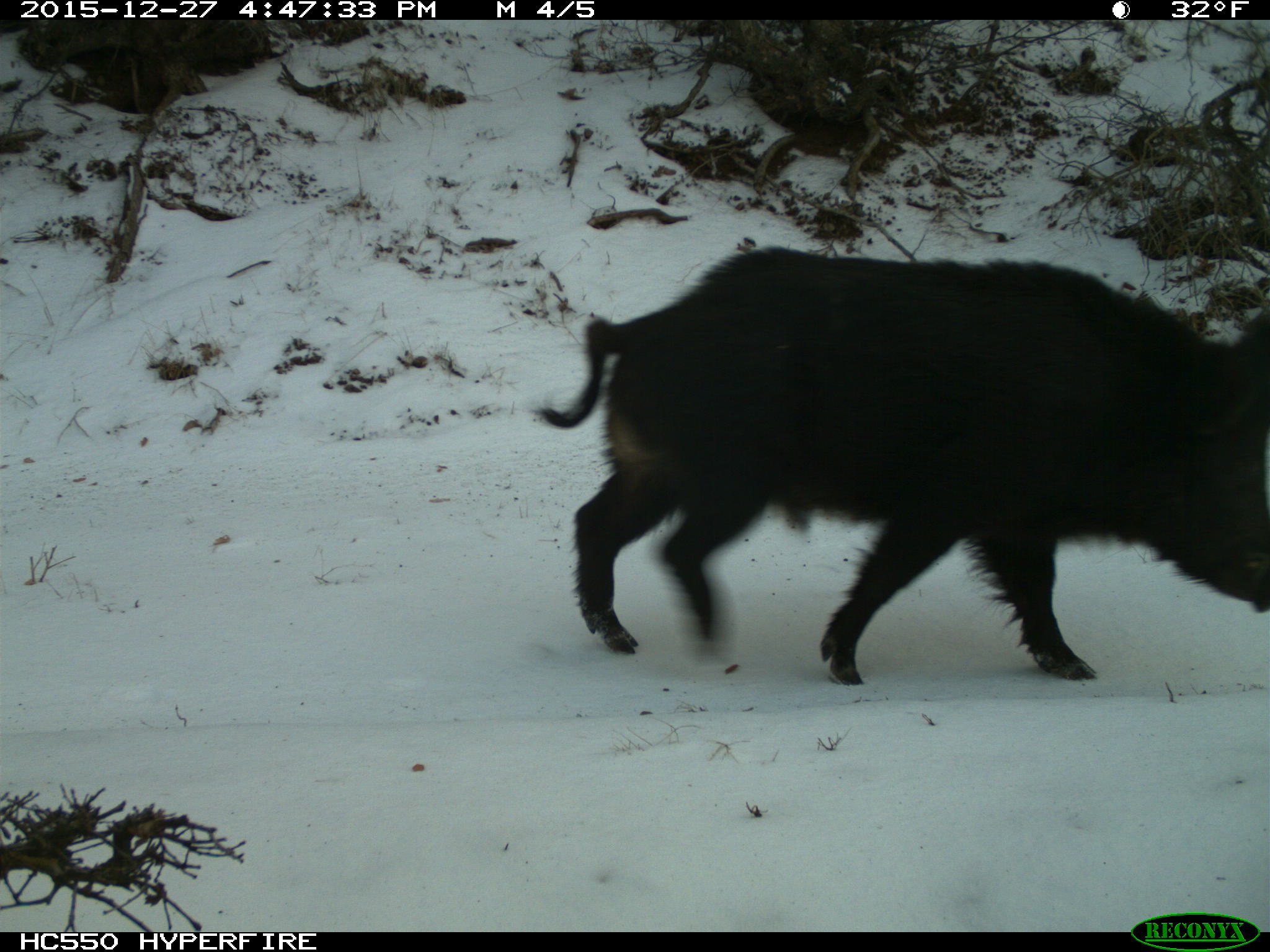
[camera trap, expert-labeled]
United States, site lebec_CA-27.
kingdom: Animalia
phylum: Chordata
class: Mammalia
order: Artiodactyla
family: Suidae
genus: Sus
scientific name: Sus scrofa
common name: wild boar